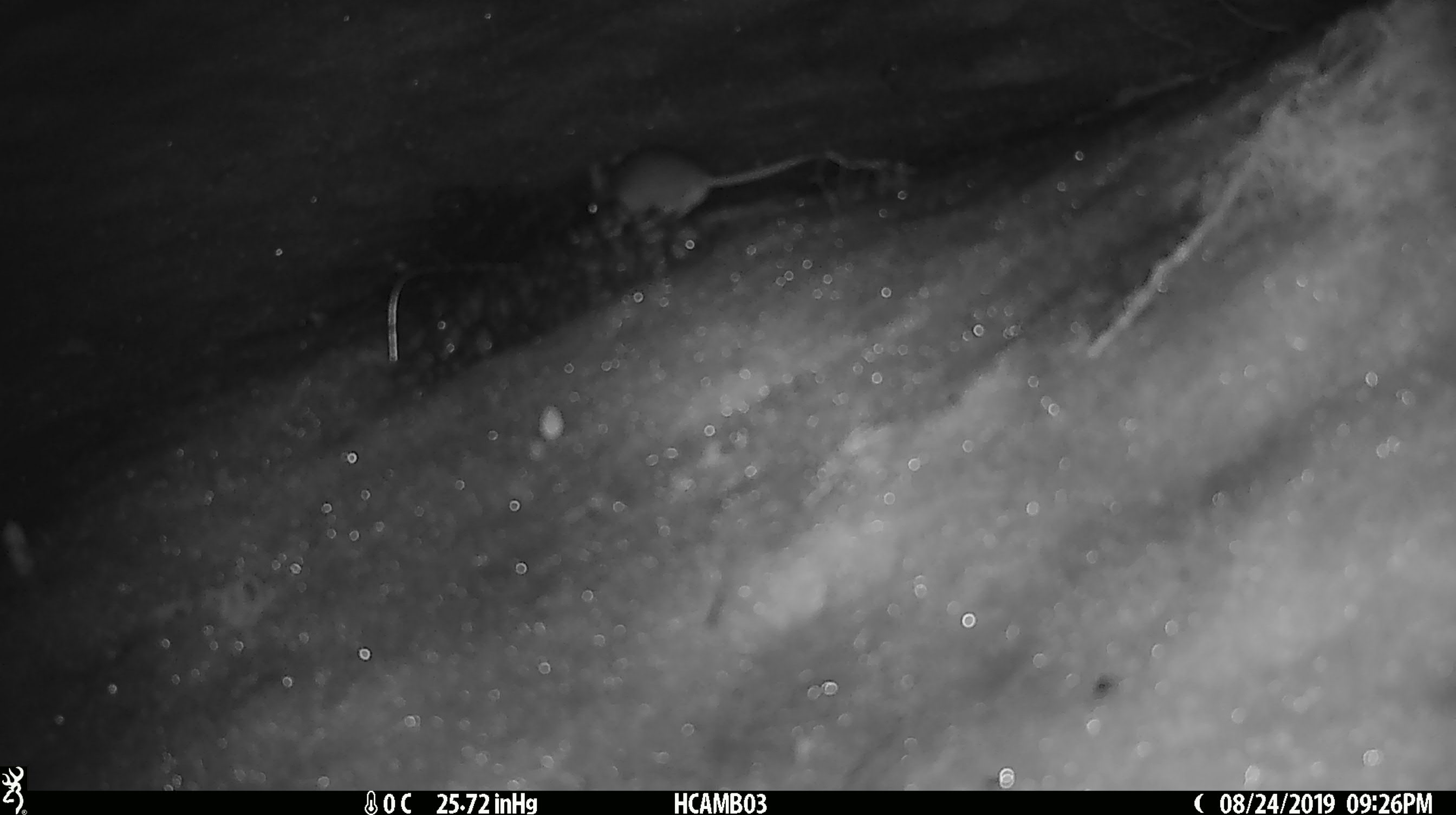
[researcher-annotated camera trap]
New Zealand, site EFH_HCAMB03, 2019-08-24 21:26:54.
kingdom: Animalia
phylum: Chordata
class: Mammalia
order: Rodentia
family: Muridae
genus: Mus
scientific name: Mus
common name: mouse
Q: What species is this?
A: Mouse (Mus).